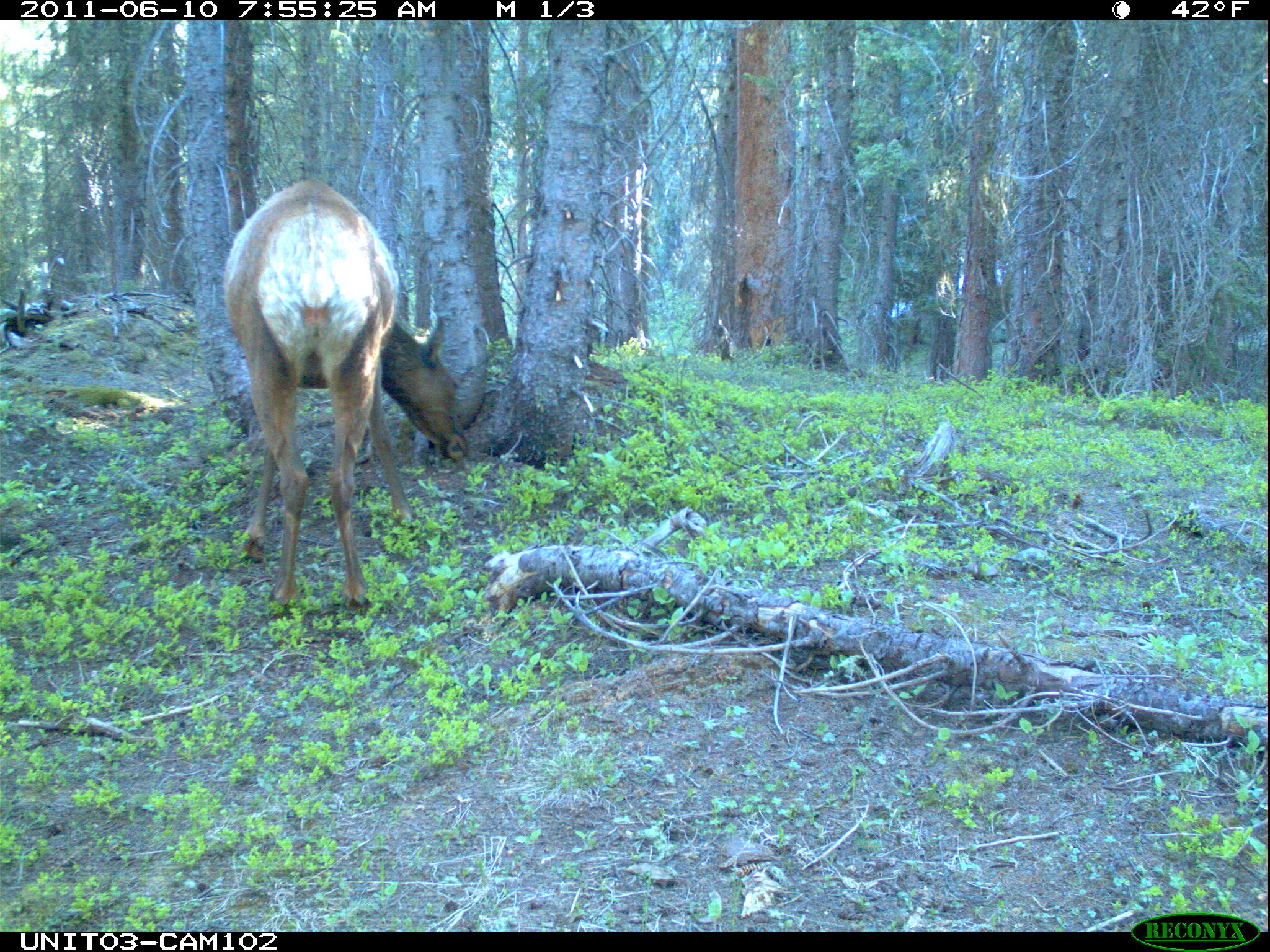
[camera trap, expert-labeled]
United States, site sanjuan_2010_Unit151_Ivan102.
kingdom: Animalia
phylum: Chordata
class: Mammalia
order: Artiodactyla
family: Cervidae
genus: Cervus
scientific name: Cervus elaphus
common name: red deer